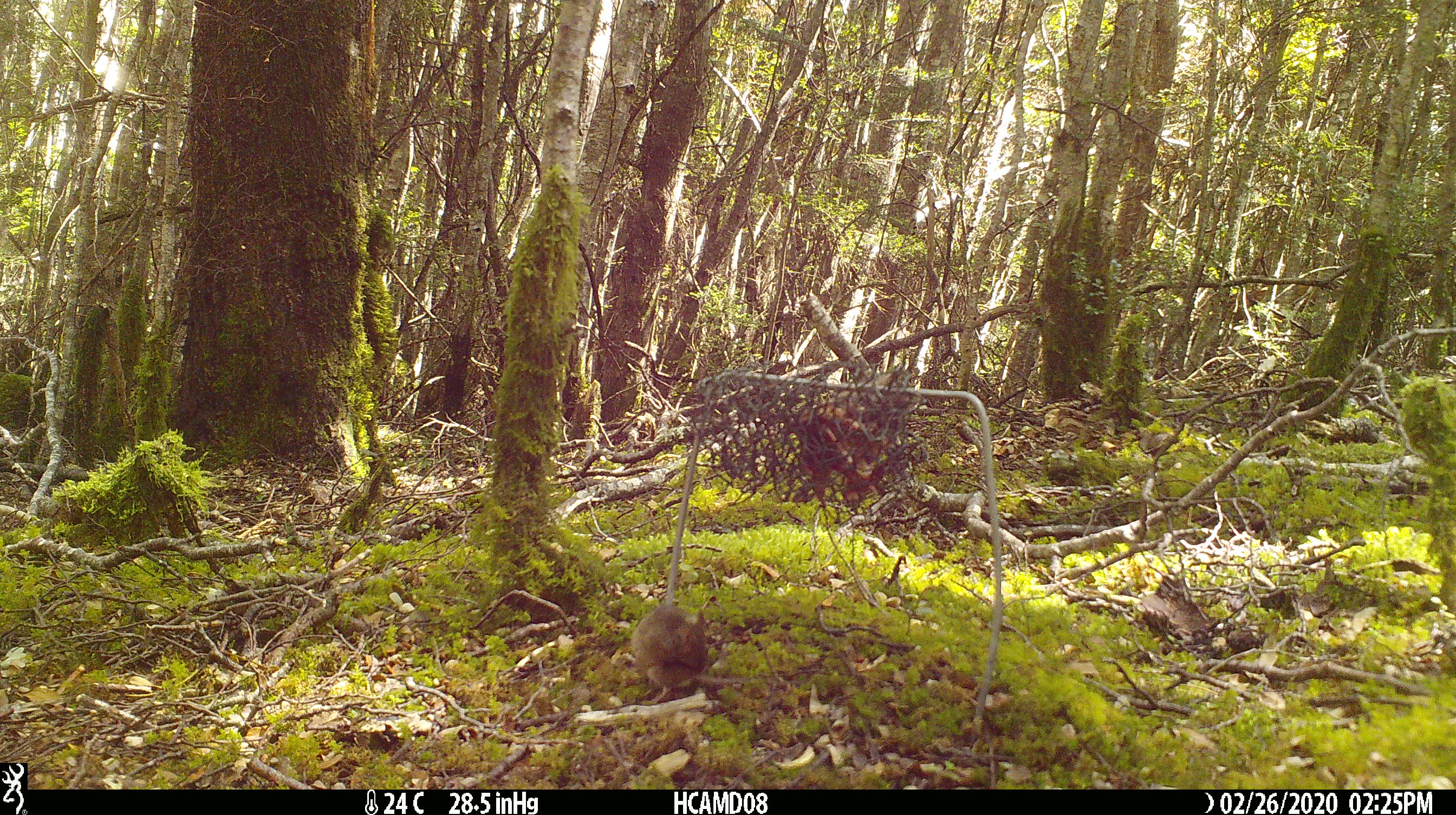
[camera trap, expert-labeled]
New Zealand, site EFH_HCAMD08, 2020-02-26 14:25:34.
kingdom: Animalia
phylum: Chordata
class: Mammalia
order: Rodentia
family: Muridae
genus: Mus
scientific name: Mus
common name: mouse